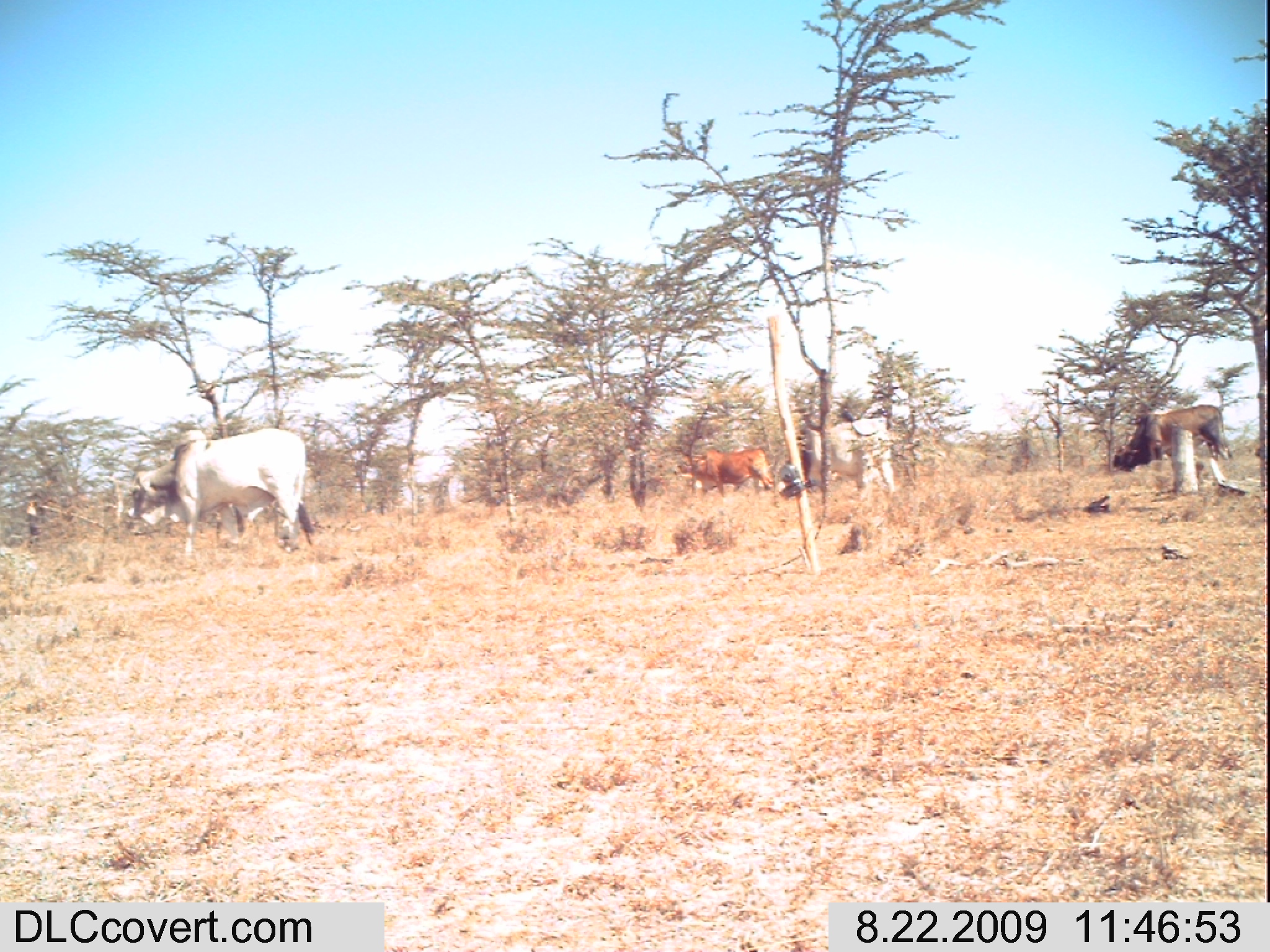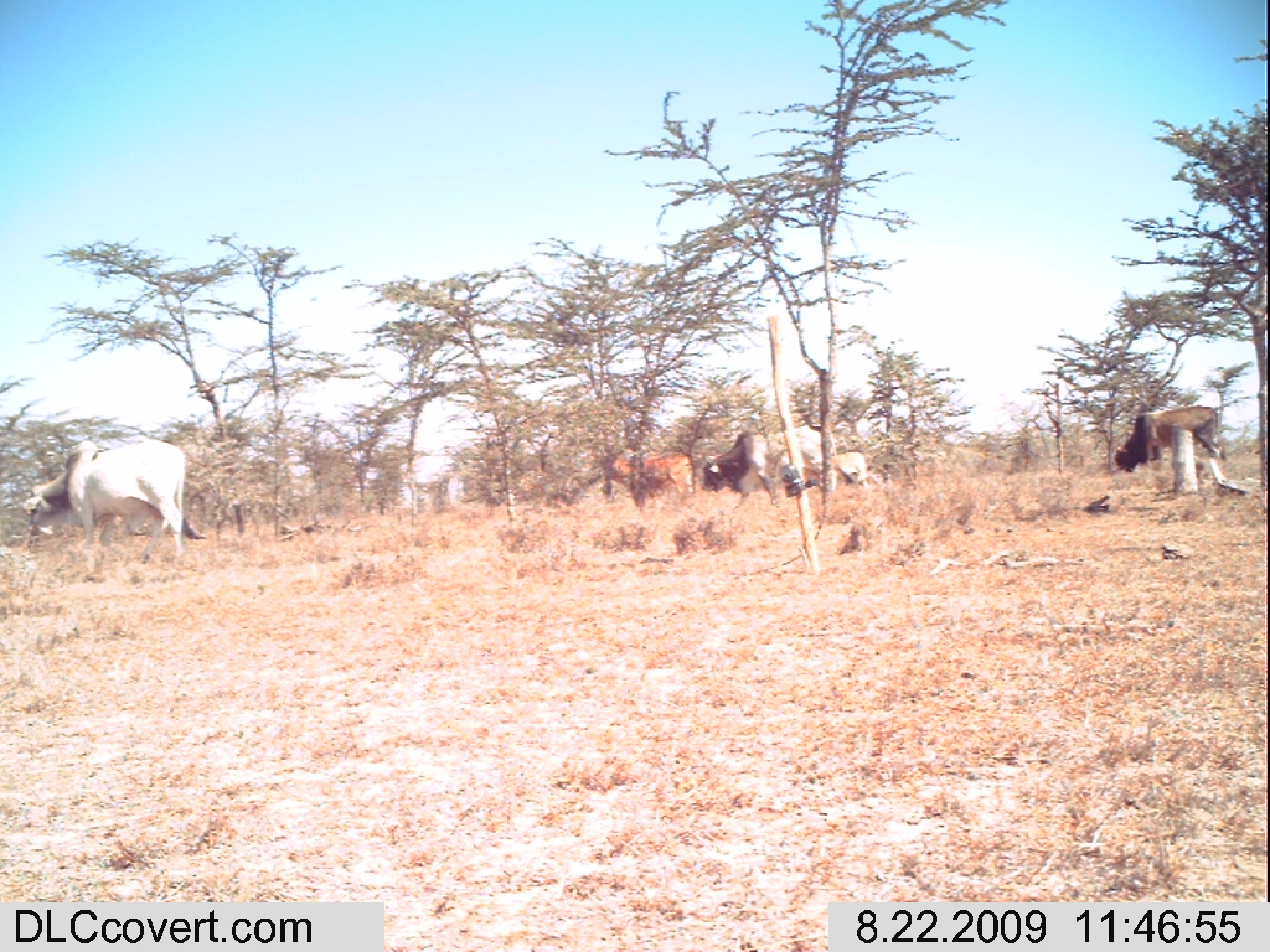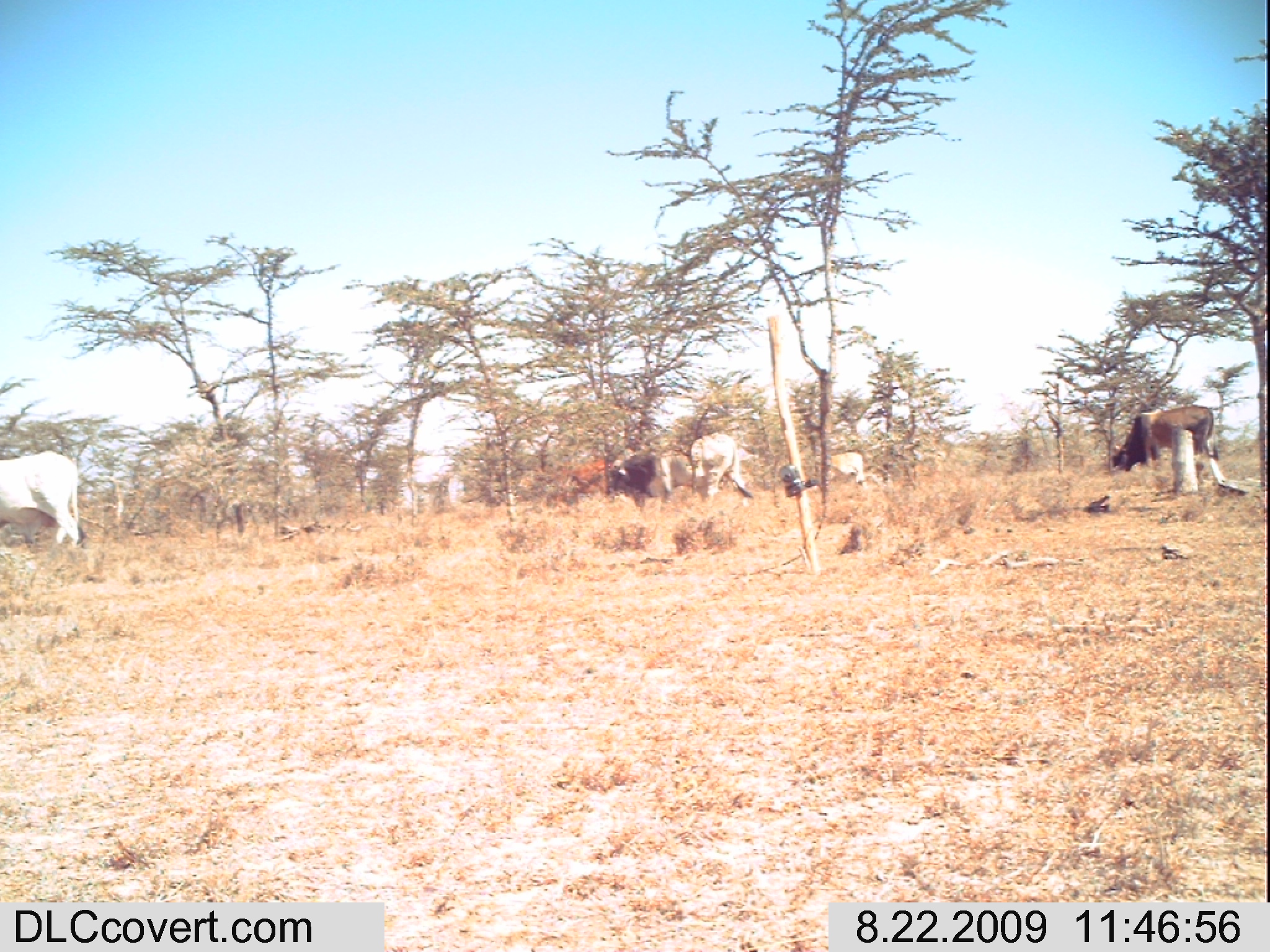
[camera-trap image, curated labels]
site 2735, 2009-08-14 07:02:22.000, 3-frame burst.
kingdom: Animalia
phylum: Chordata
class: Mammalia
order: Perissodactyla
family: Equidae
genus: Equus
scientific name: Equus quagga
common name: plains zebra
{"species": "Equus quagga (plains zebra)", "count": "1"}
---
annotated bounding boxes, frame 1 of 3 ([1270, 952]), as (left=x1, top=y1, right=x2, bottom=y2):
equus quagga: (left=123, top=426, right=312, bottom=557); (left=796, top=416, right=896, bottom=500); (left=1111, top=404, right=1230, bottom=474); (left=673, top=445, right=772, bottom=496)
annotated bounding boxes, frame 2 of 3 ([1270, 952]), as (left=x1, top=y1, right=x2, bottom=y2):
equus quagga: (left=23, top=440, right=208, bottom=564); (left=700, top=428, right=839, bottom=506); (left=1113, top=403, right=1223, bottom=473); (left=600, top=451, right=697, bottom=510); (left=815, top=449, right=877, bottom=495)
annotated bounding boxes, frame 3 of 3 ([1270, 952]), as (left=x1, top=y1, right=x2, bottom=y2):
equus quagga: (left=0, top=451, right=89, bottom=552); (left=1109, top=405, right=1219, bottom=475); (left=515, top=457, right=609, bottom=513); (left=609, top=450, right=691, bottom=514); (left=688, top=433, right=750, bottom=505); (left=821, top=453, right=864, bottom=487); (left=644, top=448, right=646, bottom=449)